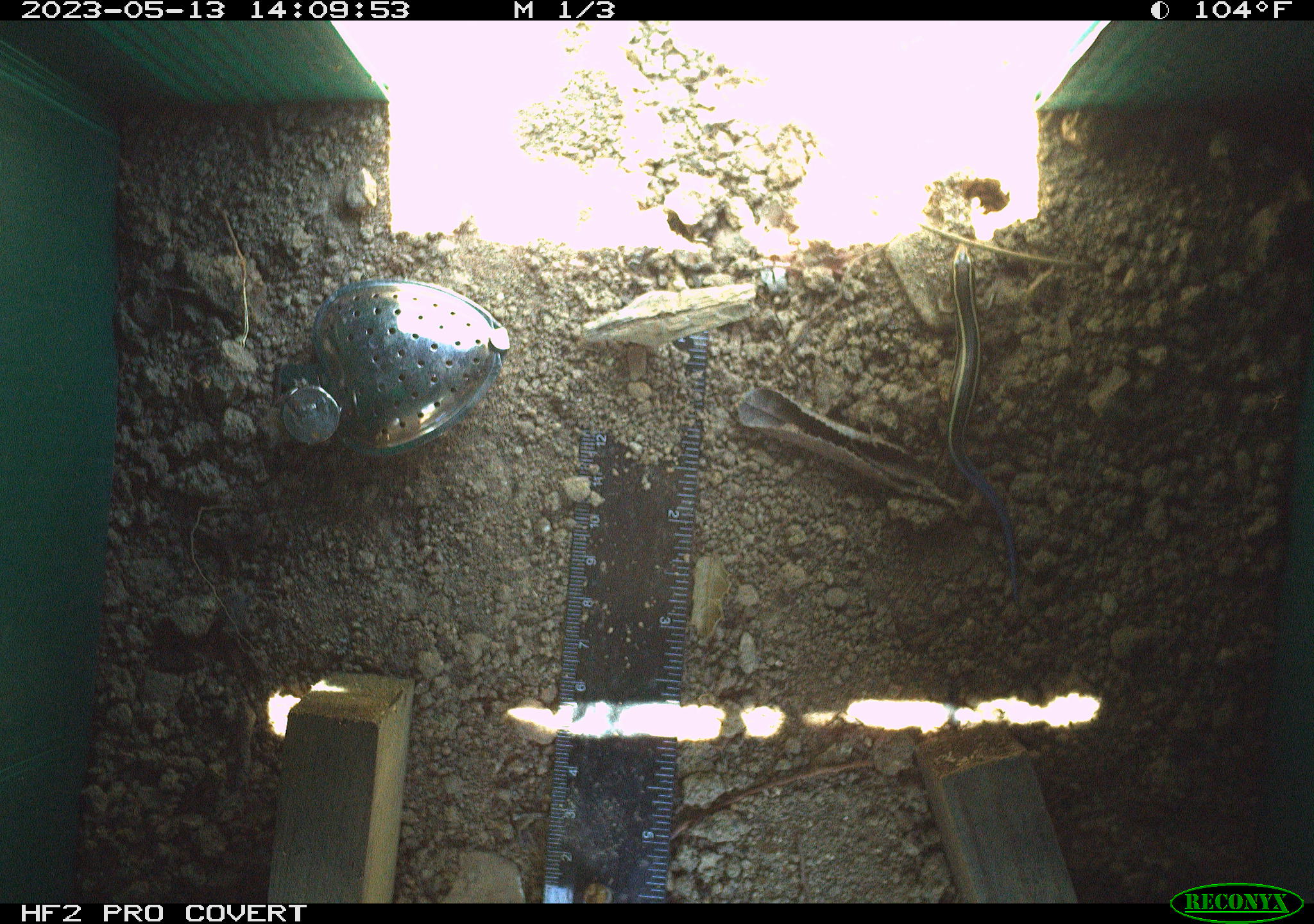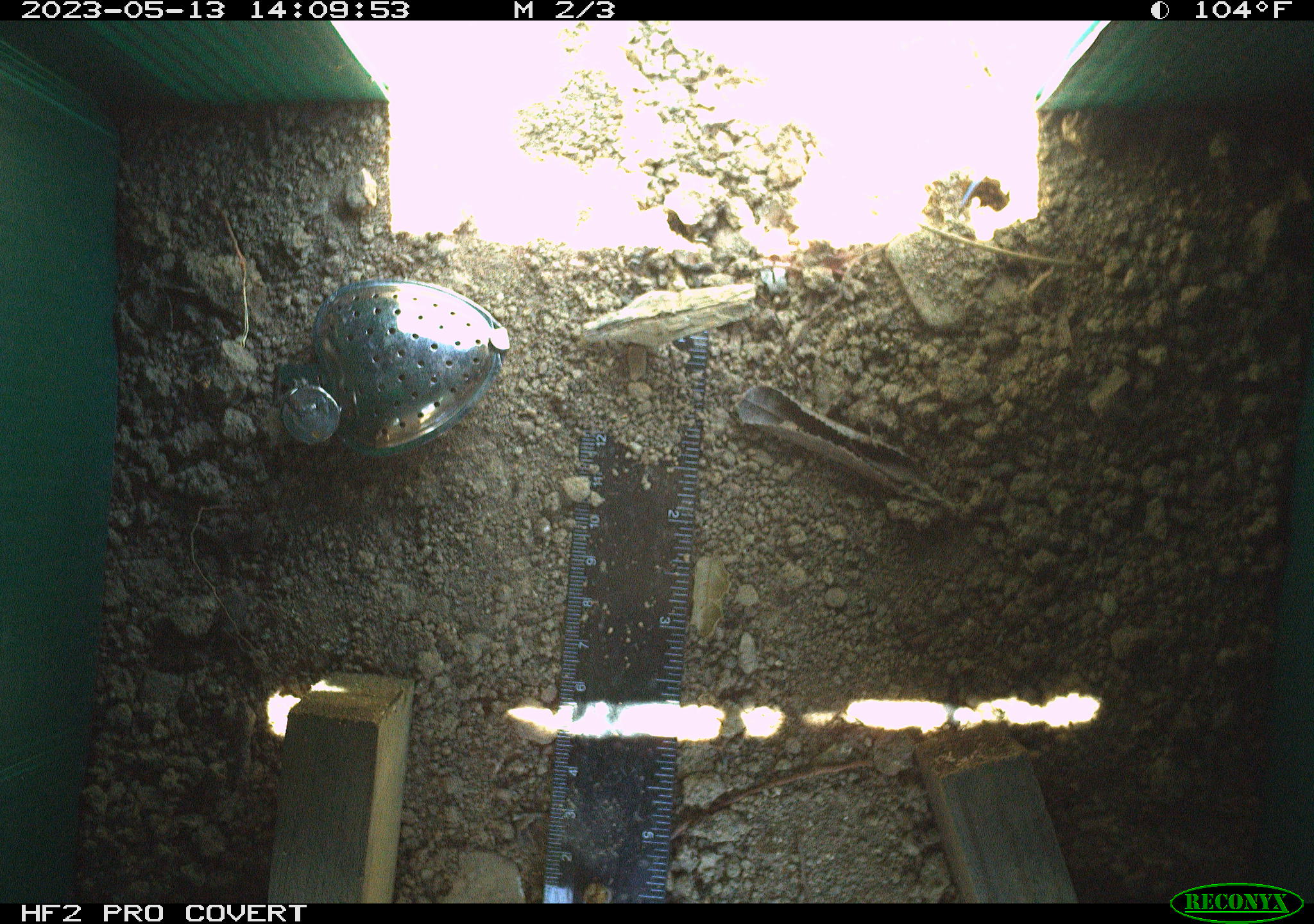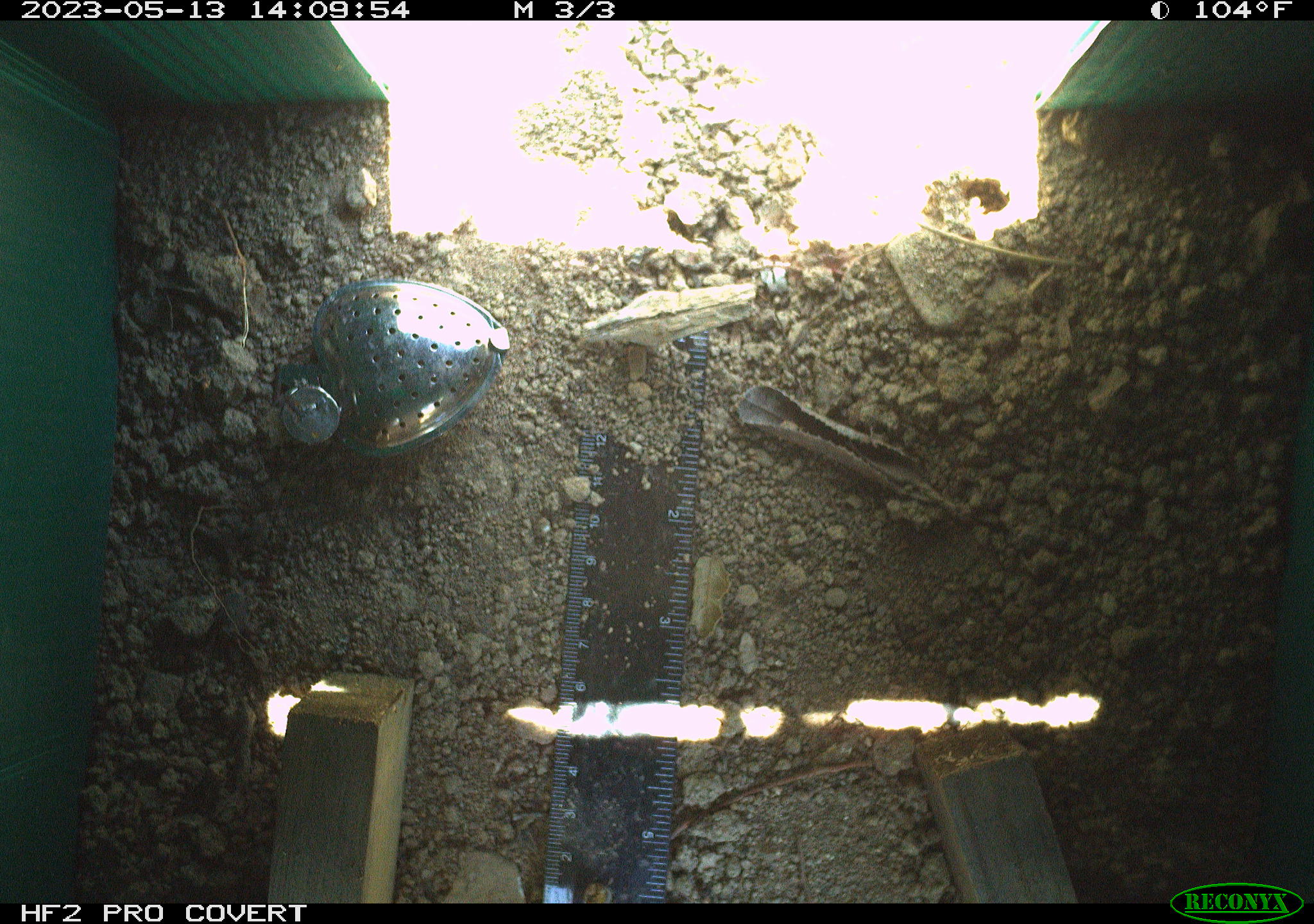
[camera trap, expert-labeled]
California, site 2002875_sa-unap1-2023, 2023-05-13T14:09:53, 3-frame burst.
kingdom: Animalia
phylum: Chordata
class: Reptilia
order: Squamata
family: Scincidae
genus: Plestiodon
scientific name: Plestiodon skiltonianus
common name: western skink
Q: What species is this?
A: Western skink (Plestiodon skiltonianus).